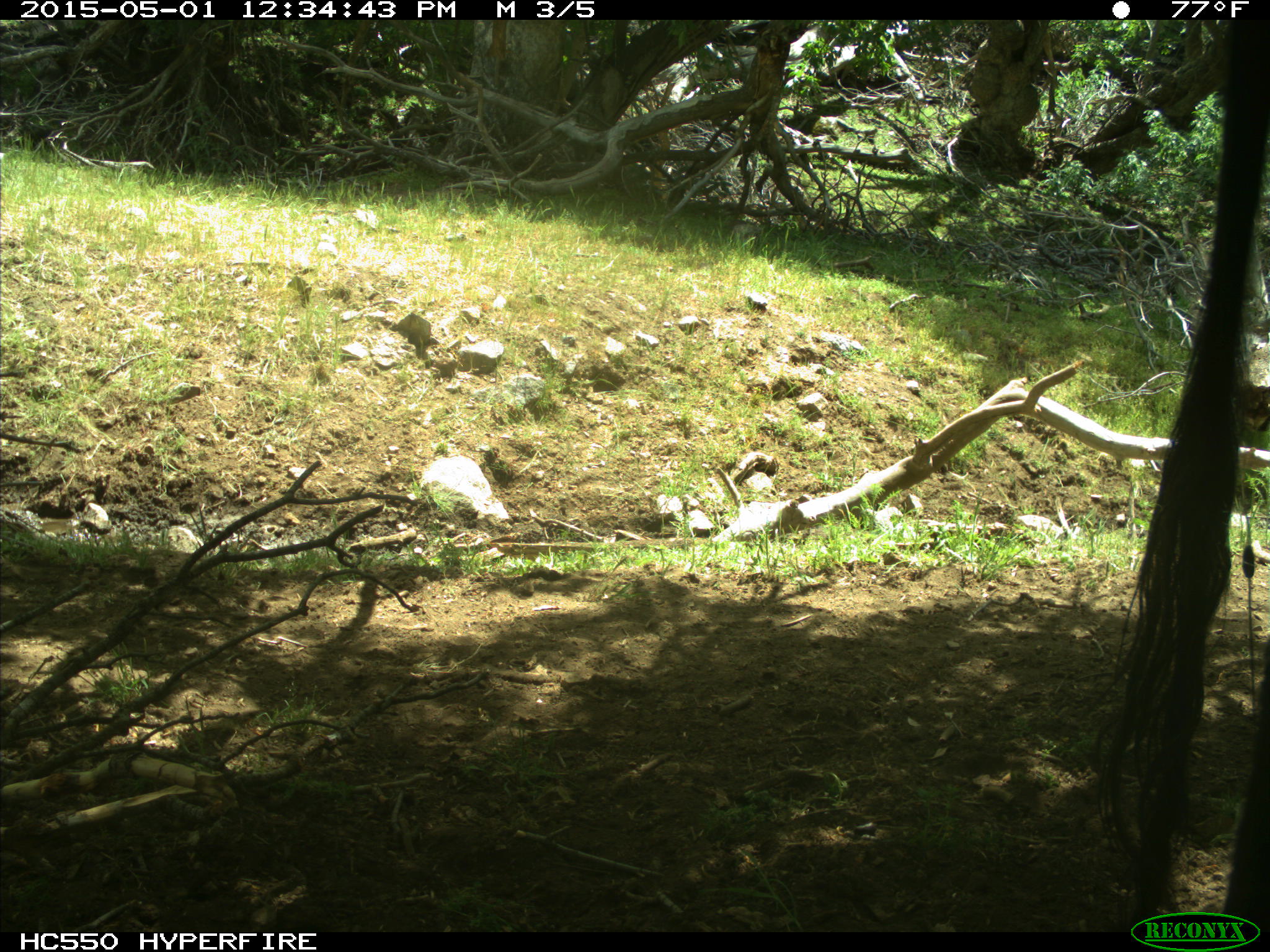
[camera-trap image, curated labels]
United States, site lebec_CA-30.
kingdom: Animalia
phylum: Chordata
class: Mammalia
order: Artiodactyla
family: Bovidae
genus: Bos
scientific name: Bos taurus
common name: domestic cow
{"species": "Bos taurus (domestic cow)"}